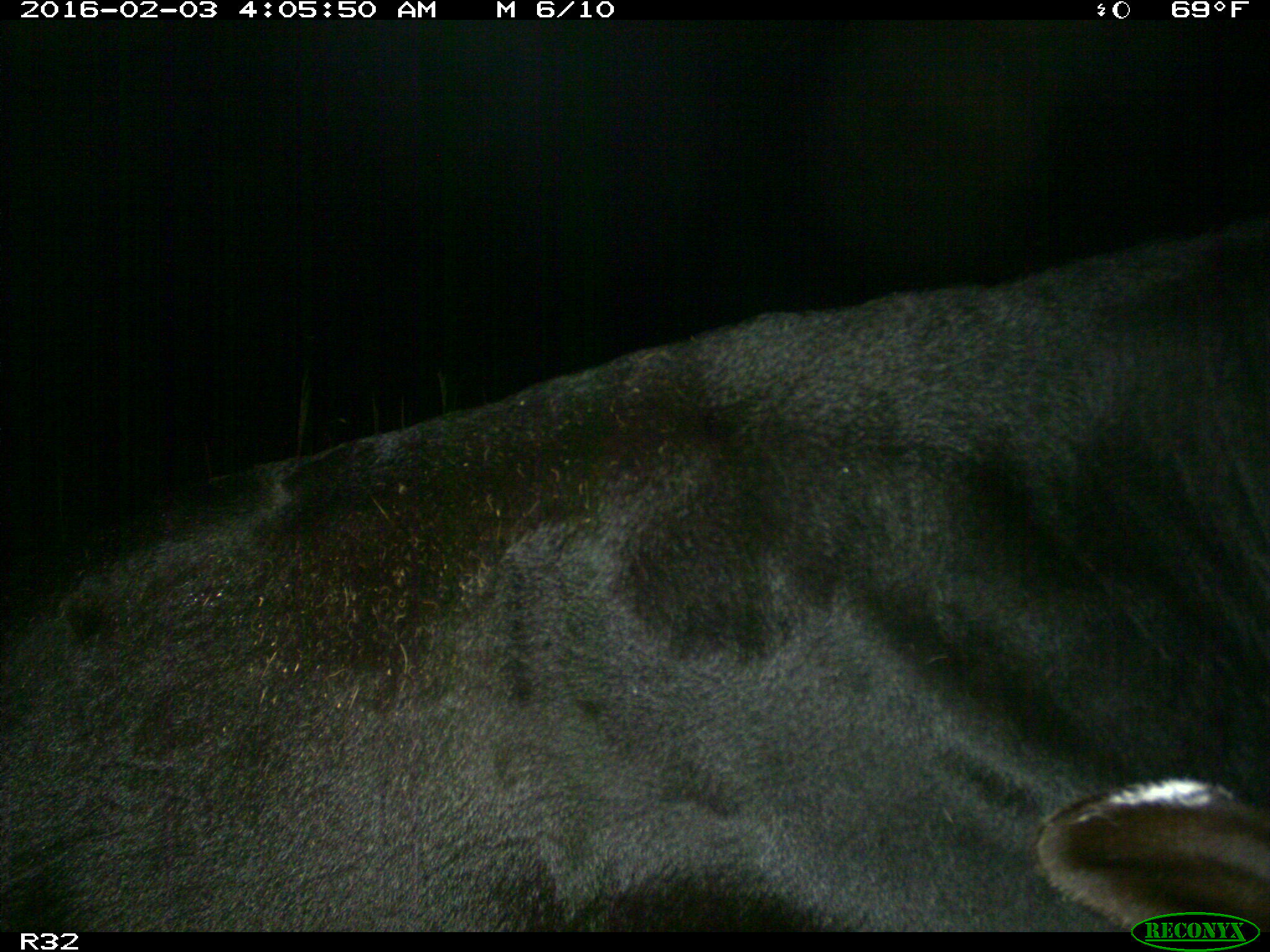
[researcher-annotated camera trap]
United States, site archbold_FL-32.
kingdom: Animalia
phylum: Chordata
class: Mammalia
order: Artiodactyla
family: Bovidae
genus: Bos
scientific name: Bos taurus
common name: domestic cow